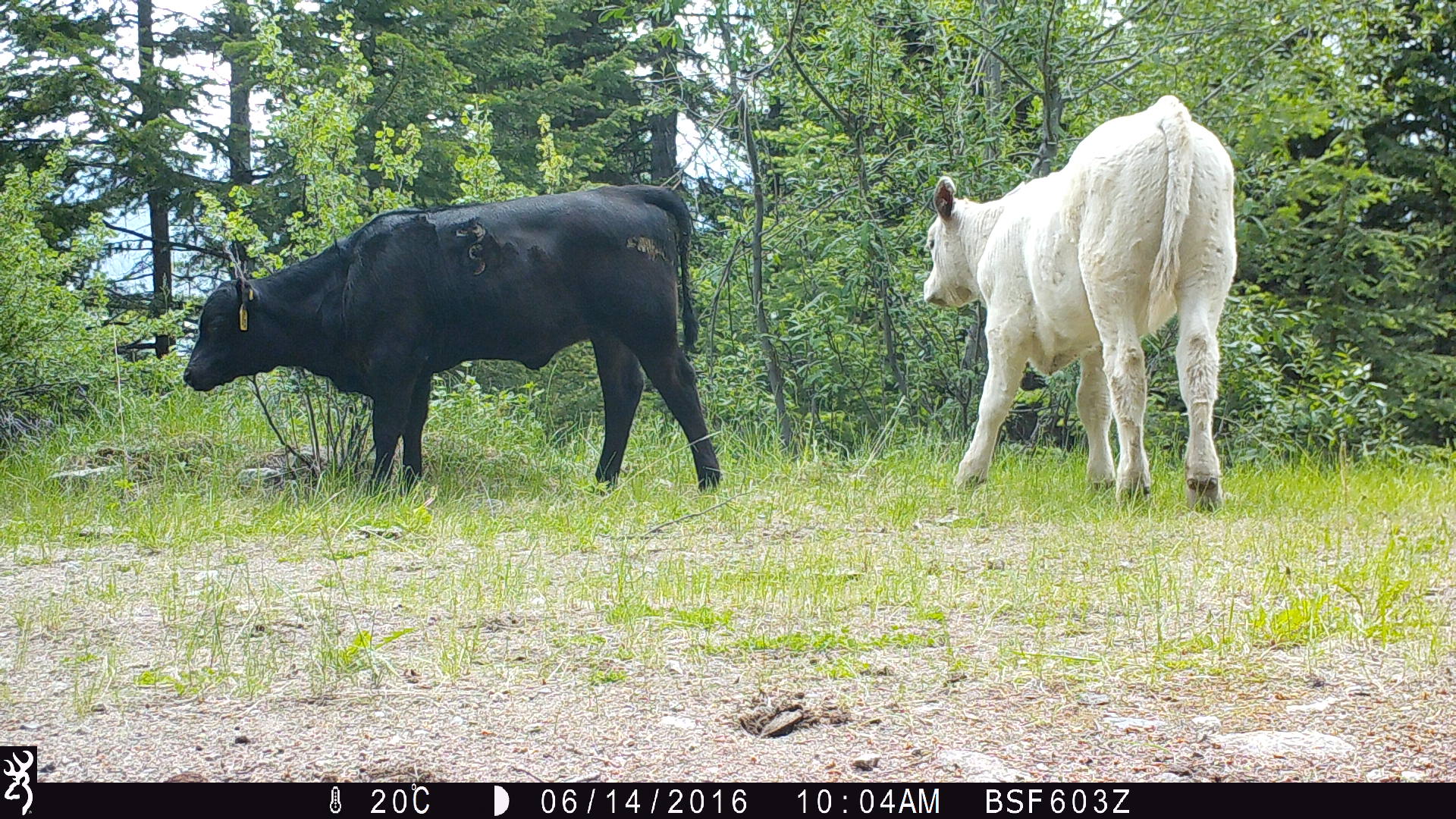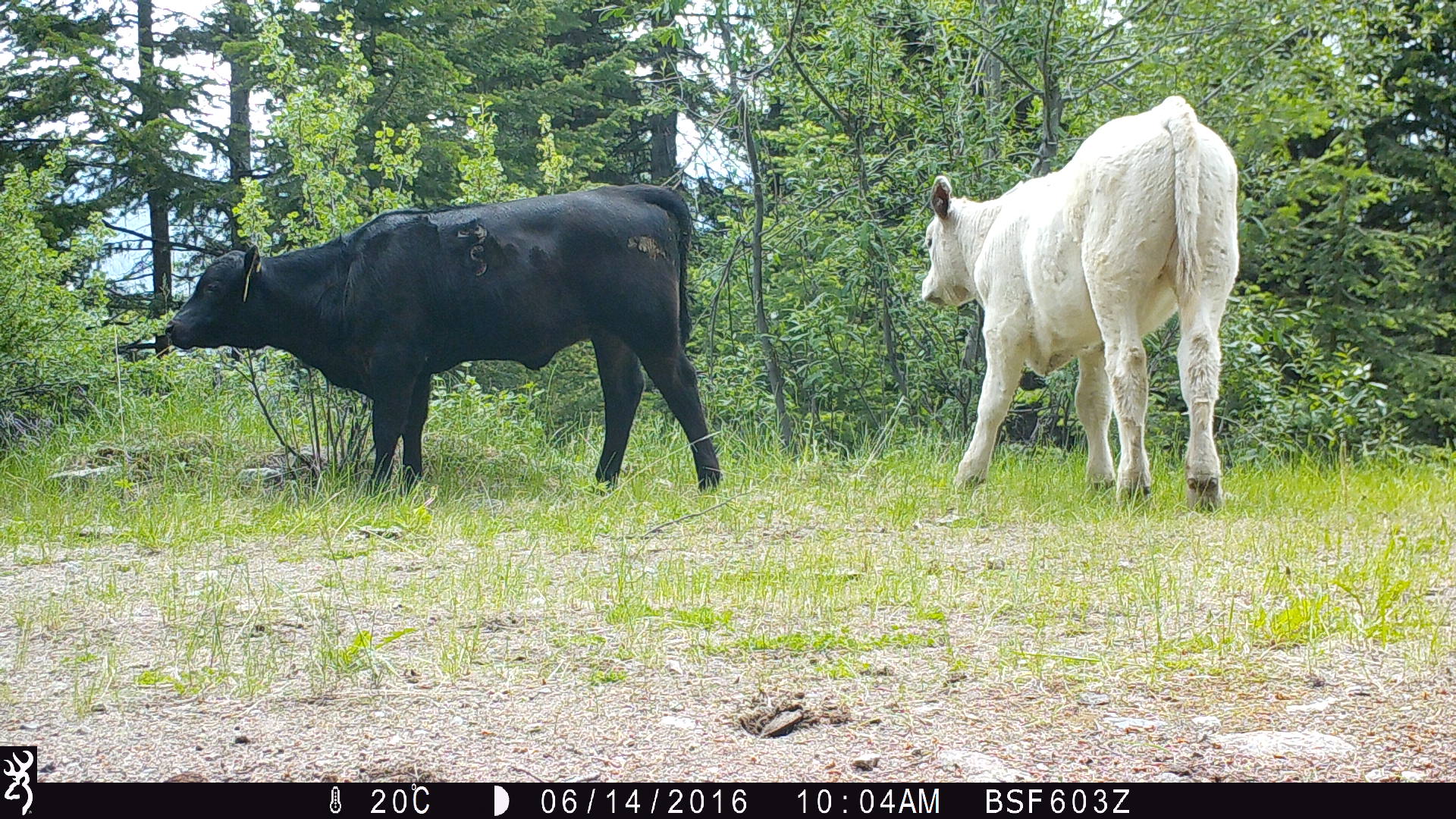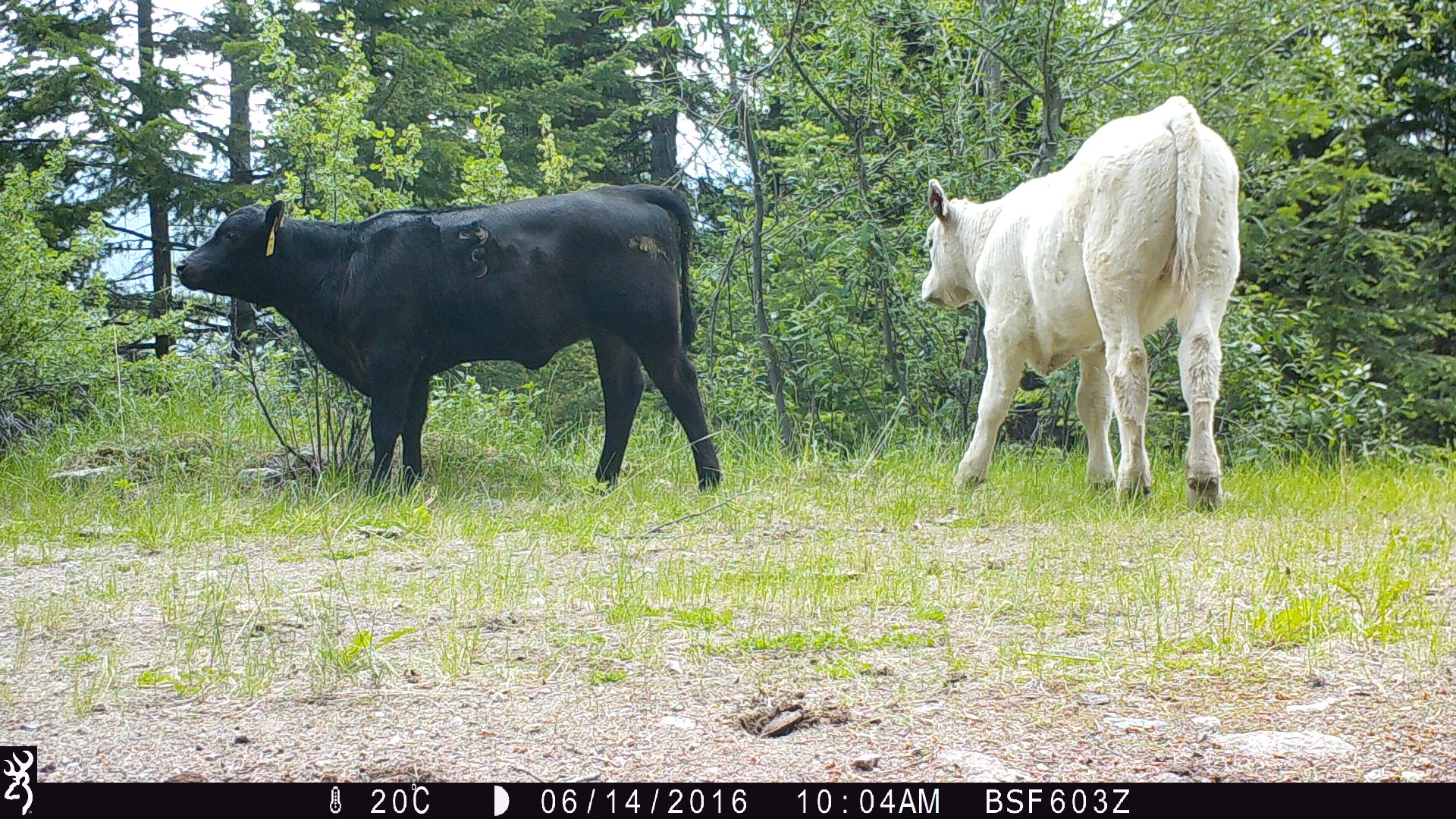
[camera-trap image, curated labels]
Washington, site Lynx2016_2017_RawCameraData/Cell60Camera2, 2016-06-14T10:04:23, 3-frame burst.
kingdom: Animalia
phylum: Chordata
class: Mammalia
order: Artiodactyla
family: Bovidae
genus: Bos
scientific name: Bos taurus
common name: domestic cattle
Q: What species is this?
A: Domestic cattle (Bos taurus).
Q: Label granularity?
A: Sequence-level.